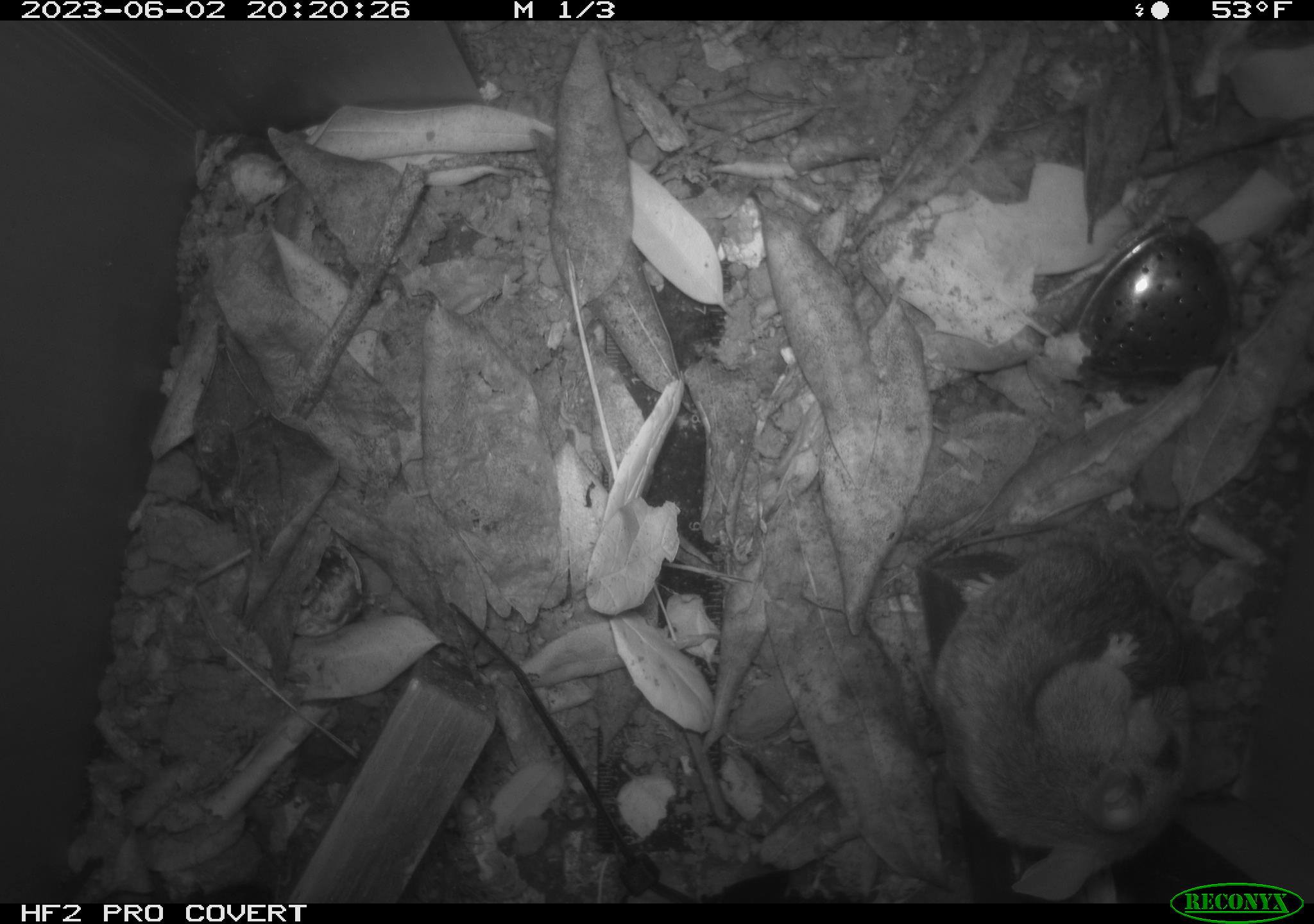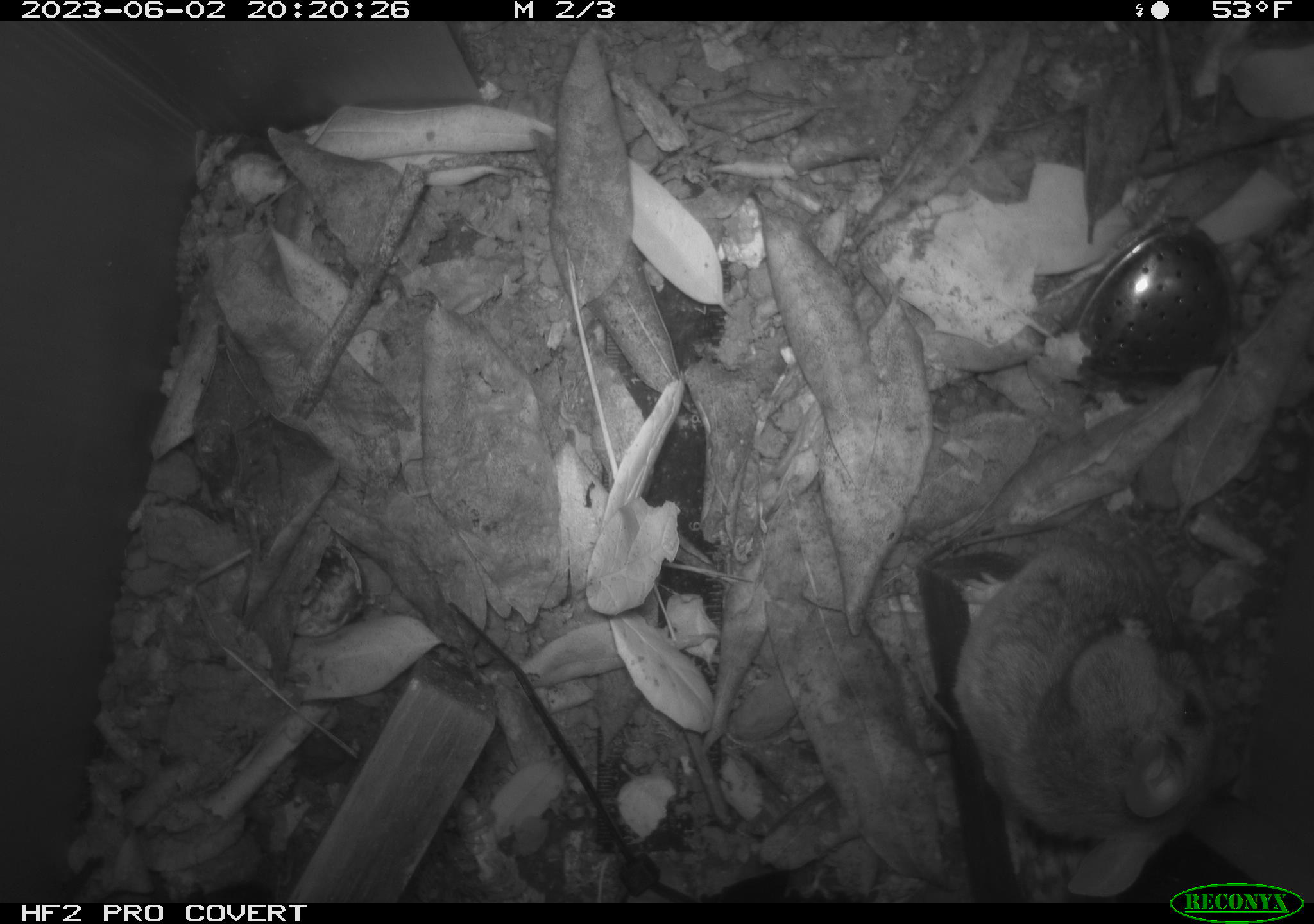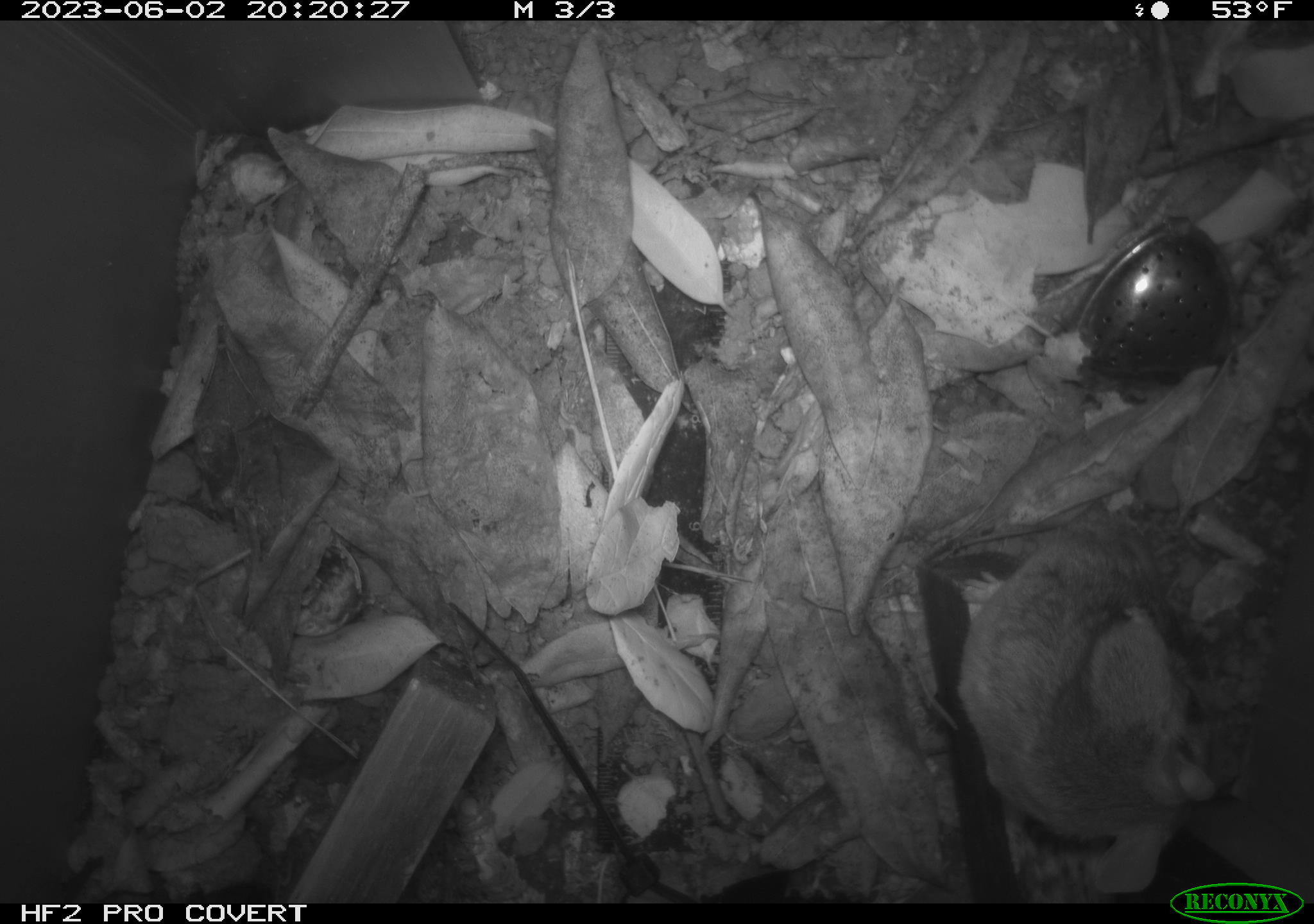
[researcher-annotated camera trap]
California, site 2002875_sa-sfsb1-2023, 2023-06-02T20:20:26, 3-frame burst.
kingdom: Animalia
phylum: Chordata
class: Mammalia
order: Rodentia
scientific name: Rodentia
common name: mouse species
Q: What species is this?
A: Mouse species (Rodentia).